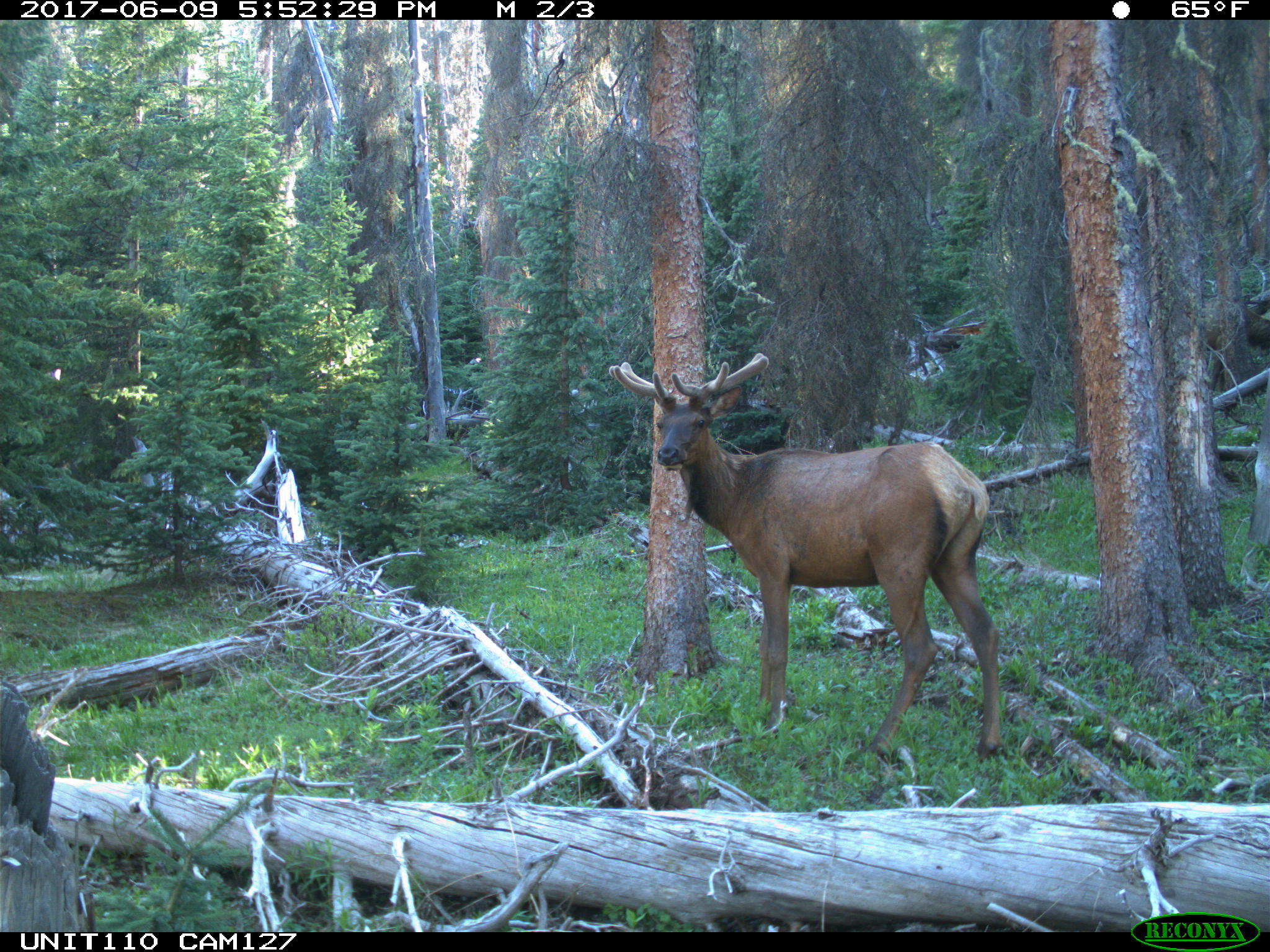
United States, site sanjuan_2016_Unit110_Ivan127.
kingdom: Animalia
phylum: Chordata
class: Mammalia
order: Artiodactyla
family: Cervidae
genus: Cervus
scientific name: Cervus elaphus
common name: red deer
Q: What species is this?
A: Cervus elaphus (red deer).